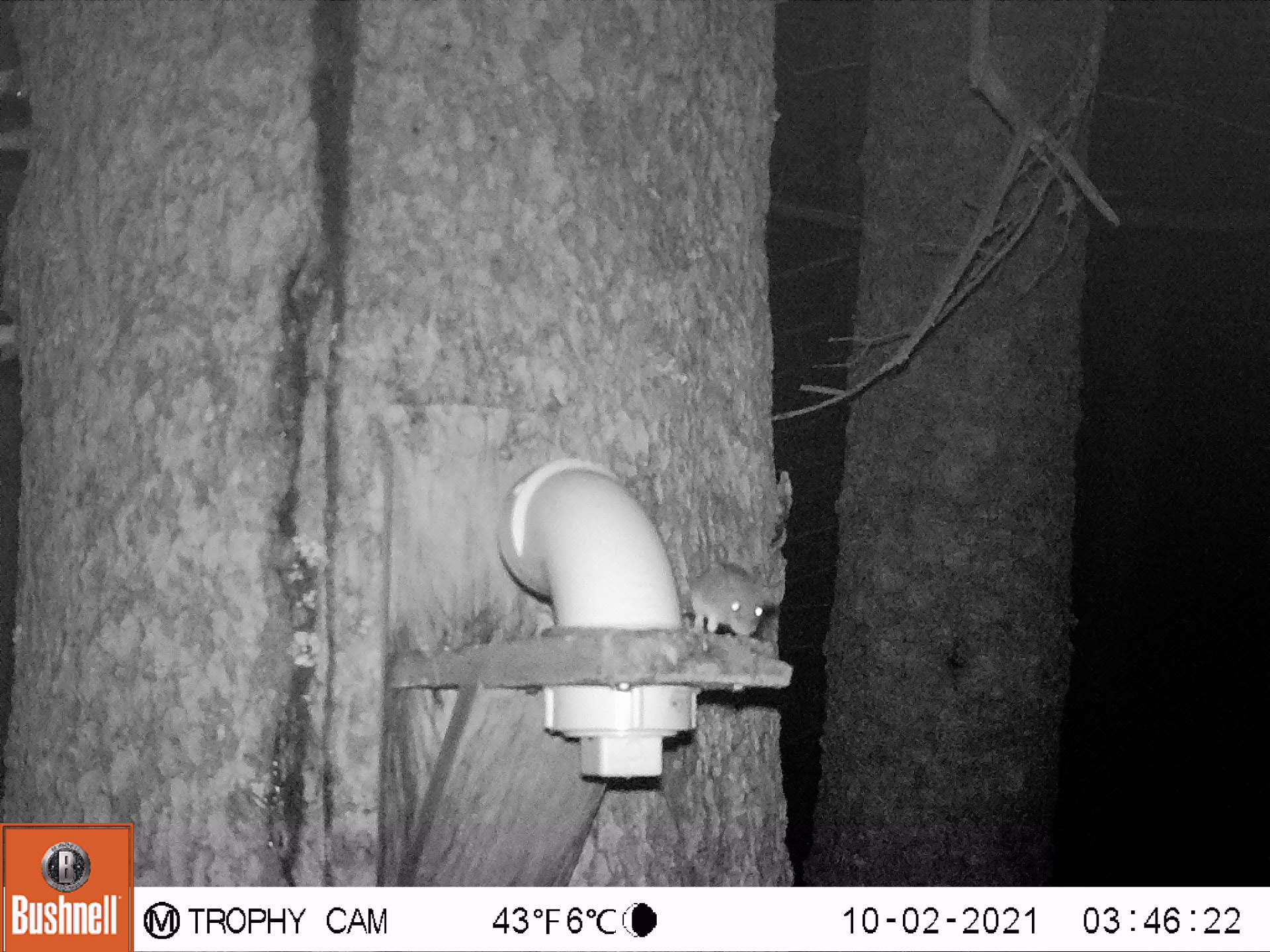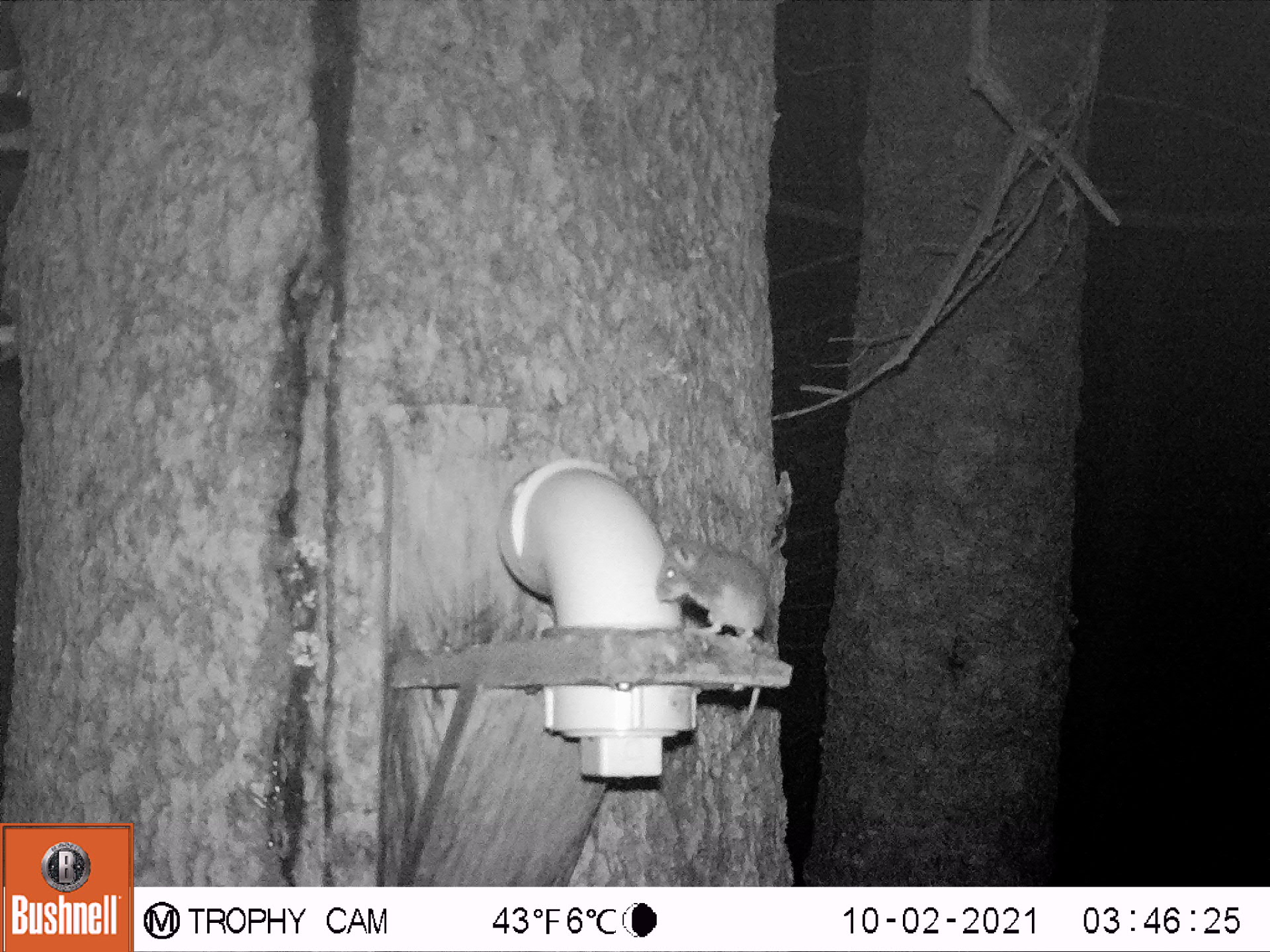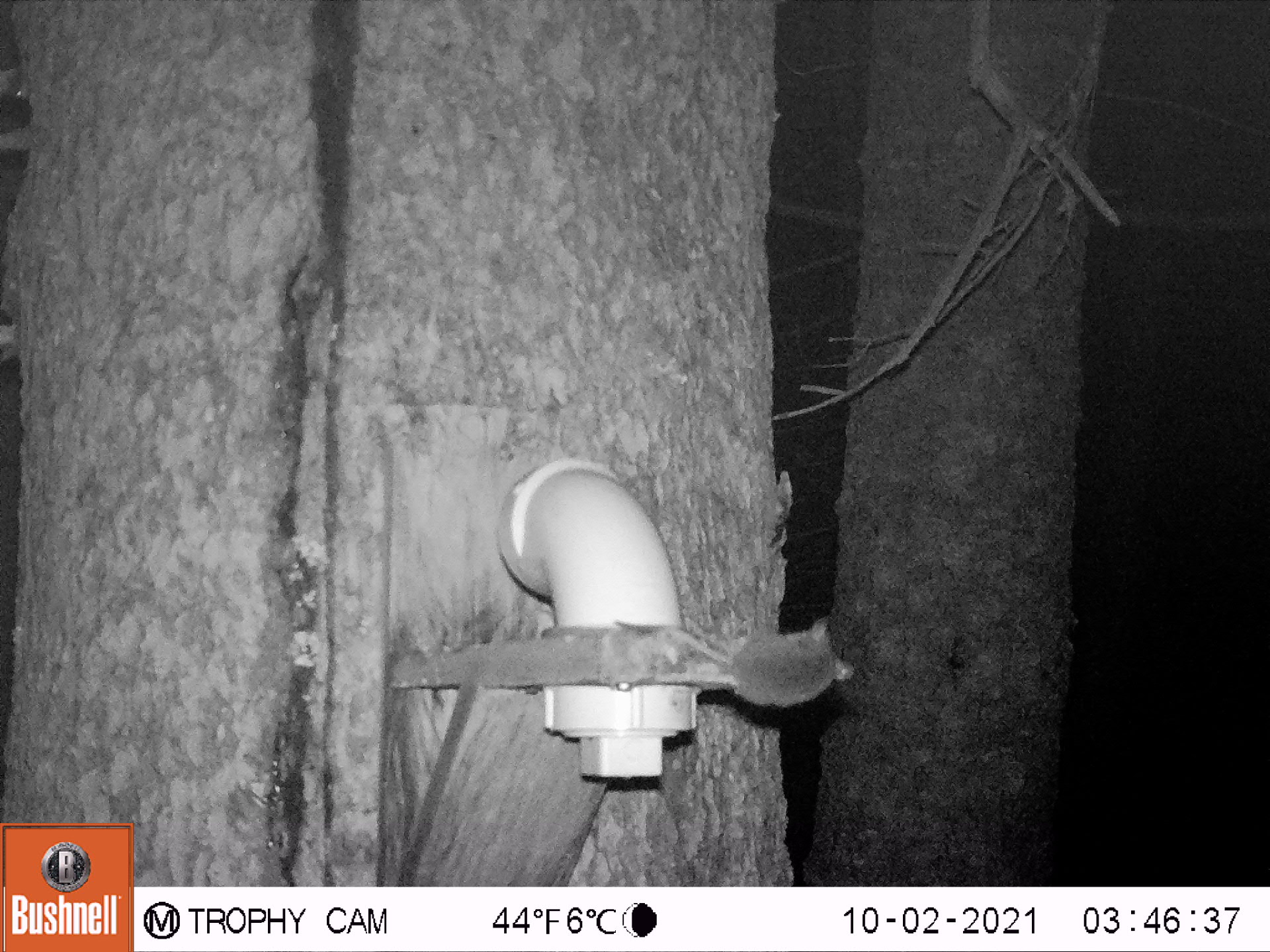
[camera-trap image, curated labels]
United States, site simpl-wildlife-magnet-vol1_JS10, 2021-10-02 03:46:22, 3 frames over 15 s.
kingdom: Animalia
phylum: Chordata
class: Mammalia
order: Rodentia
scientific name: Rodentia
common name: mouse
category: mouse sp.